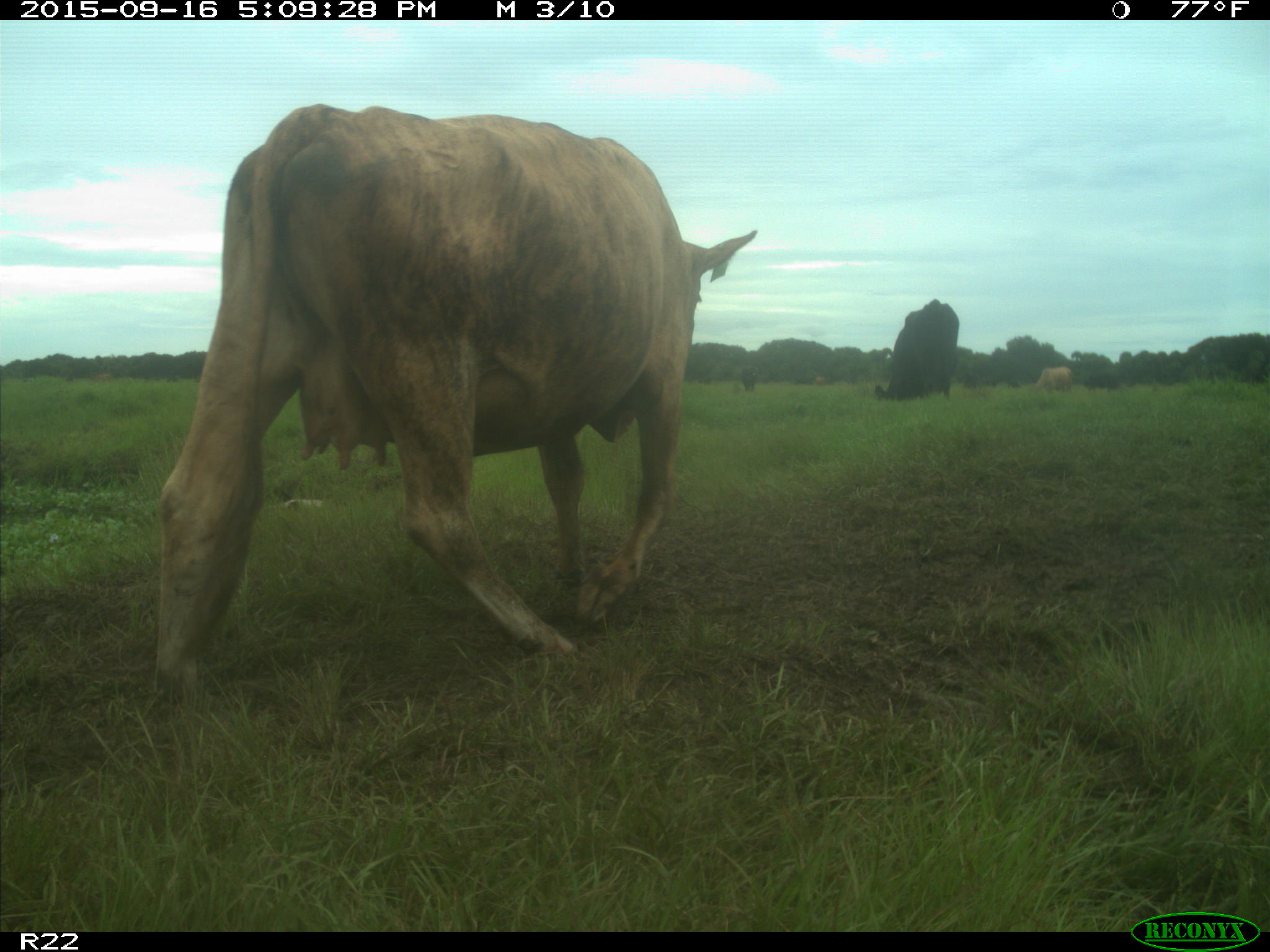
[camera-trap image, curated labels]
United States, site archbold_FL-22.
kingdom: Animalia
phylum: Chordata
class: Mammalia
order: Artiodactyla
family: Bovidae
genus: Bos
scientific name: Bos taurus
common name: domestic cow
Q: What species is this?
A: Bos taurus (domestic cow).